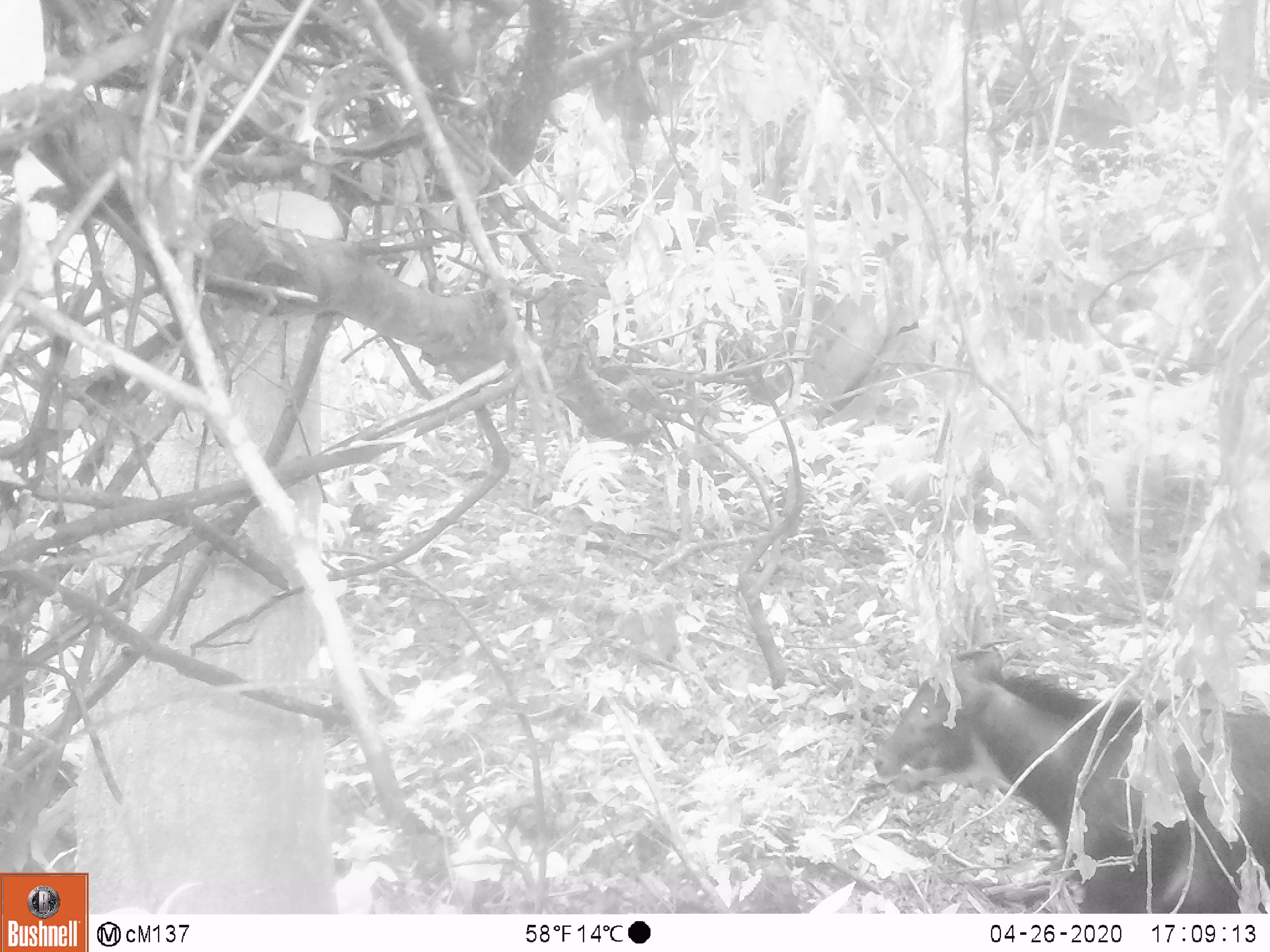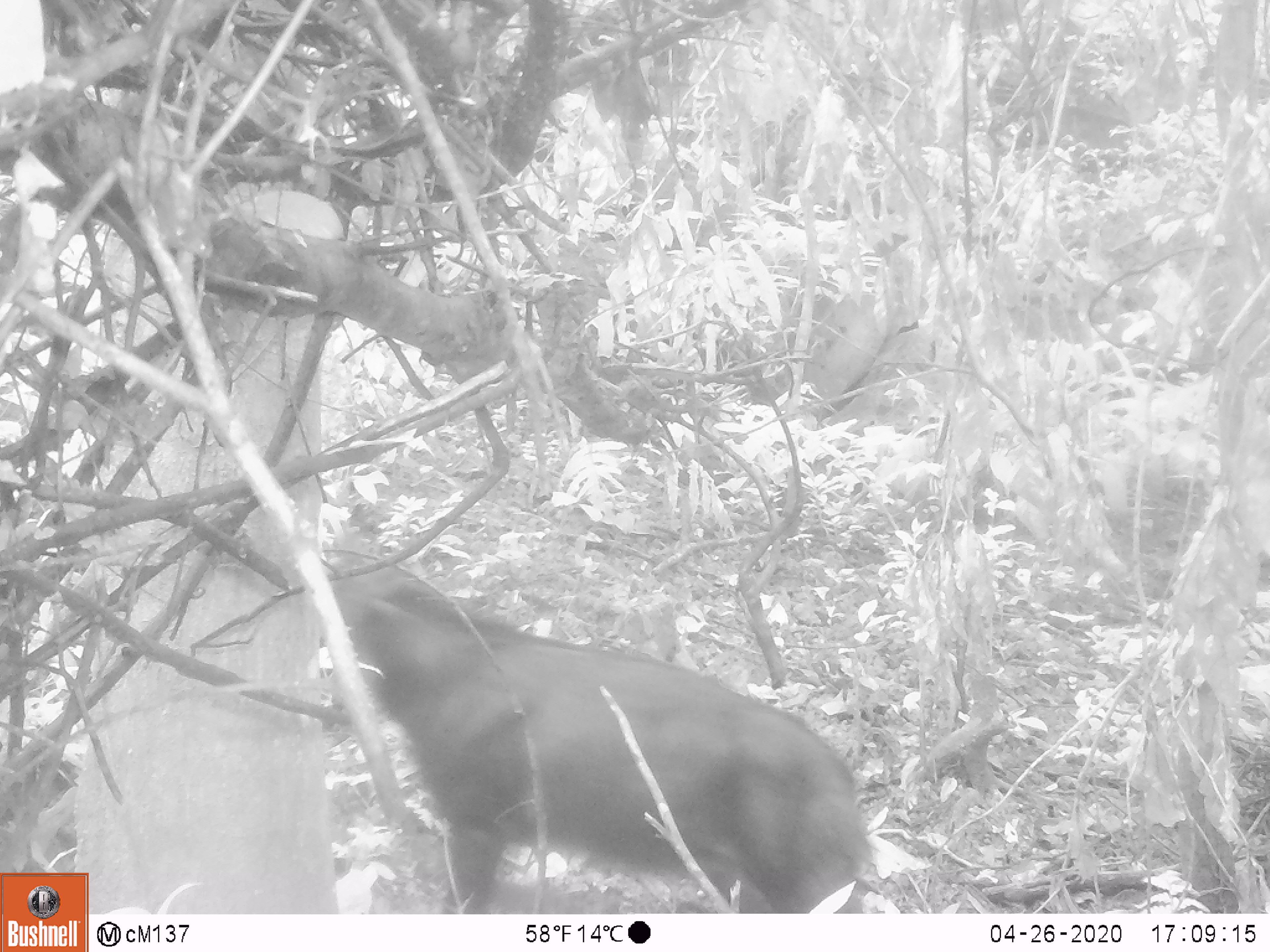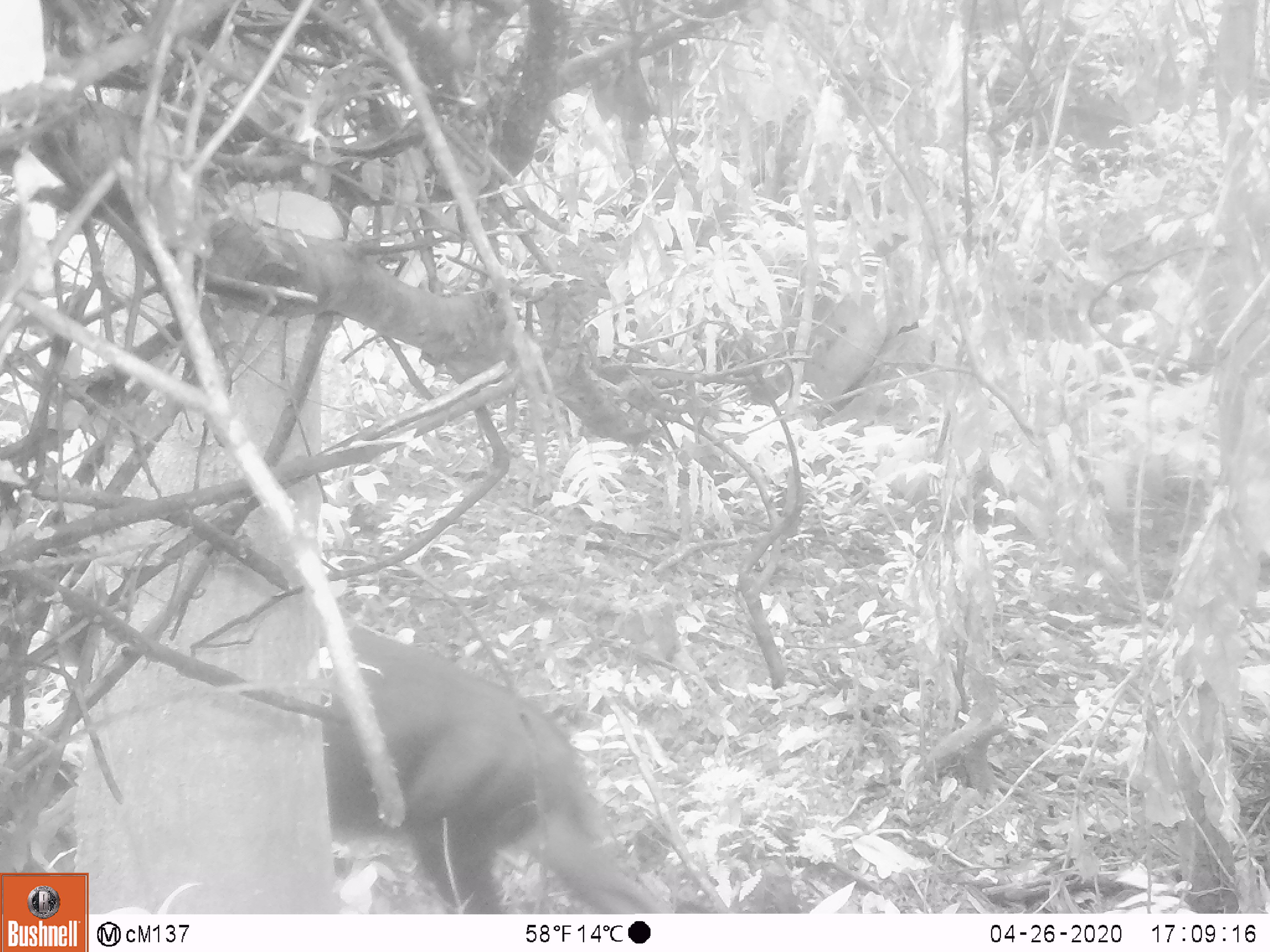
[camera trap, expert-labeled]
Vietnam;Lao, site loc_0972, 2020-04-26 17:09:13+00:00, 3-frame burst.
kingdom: Animalia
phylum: Chordata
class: Mammalia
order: Artiodactyla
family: Bovidae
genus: Capricornis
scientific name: Capricornis sumatraensis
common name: chinese serow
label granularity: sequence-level